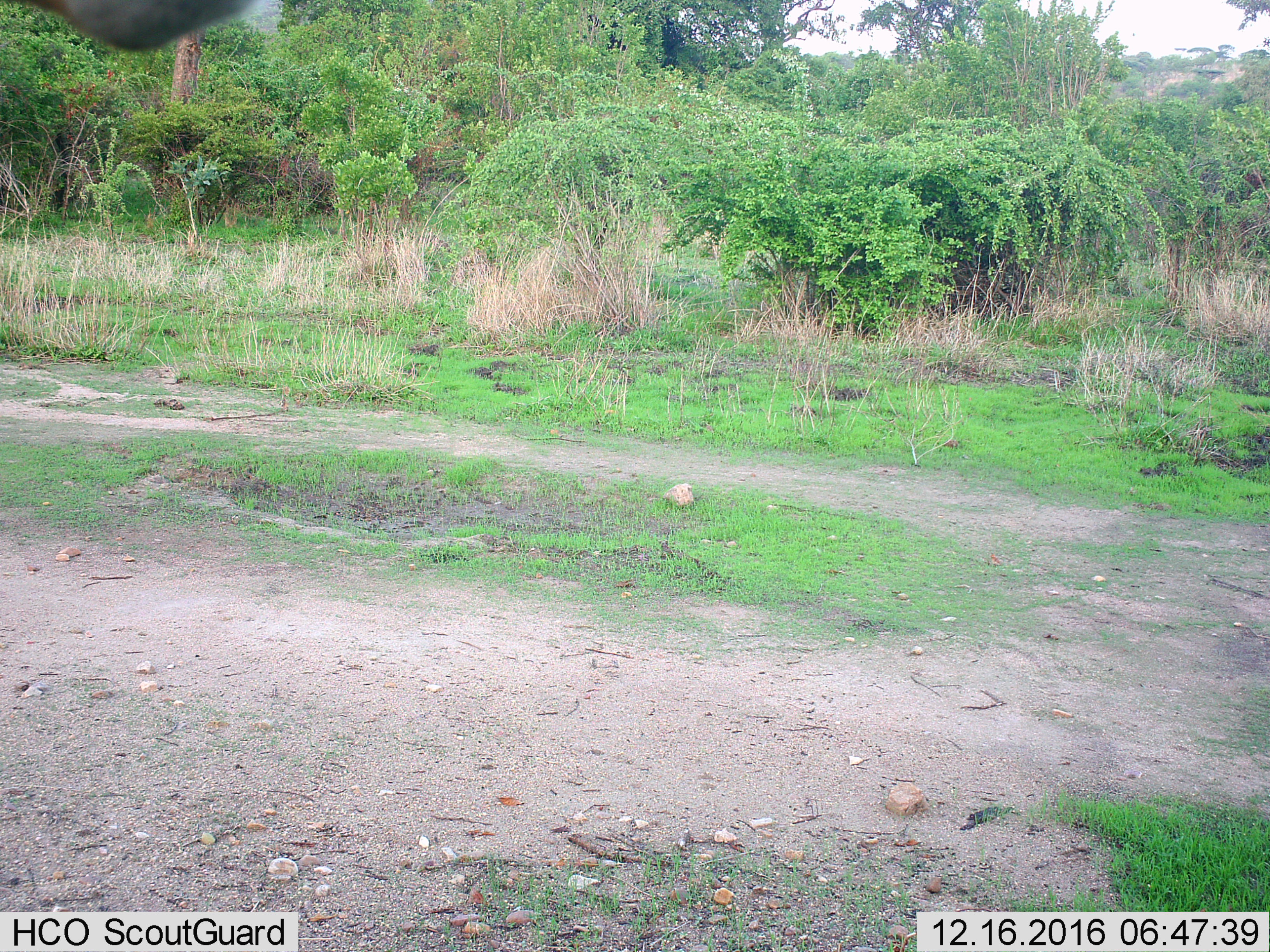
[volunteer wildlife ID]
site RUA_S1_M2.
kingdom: Animalia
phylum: Chordata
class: Mammalia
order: Artiodactyla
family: Giraffidae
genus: Giraffa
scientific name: Giraffa camelopardalis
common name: giraffe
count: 1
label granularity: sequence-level